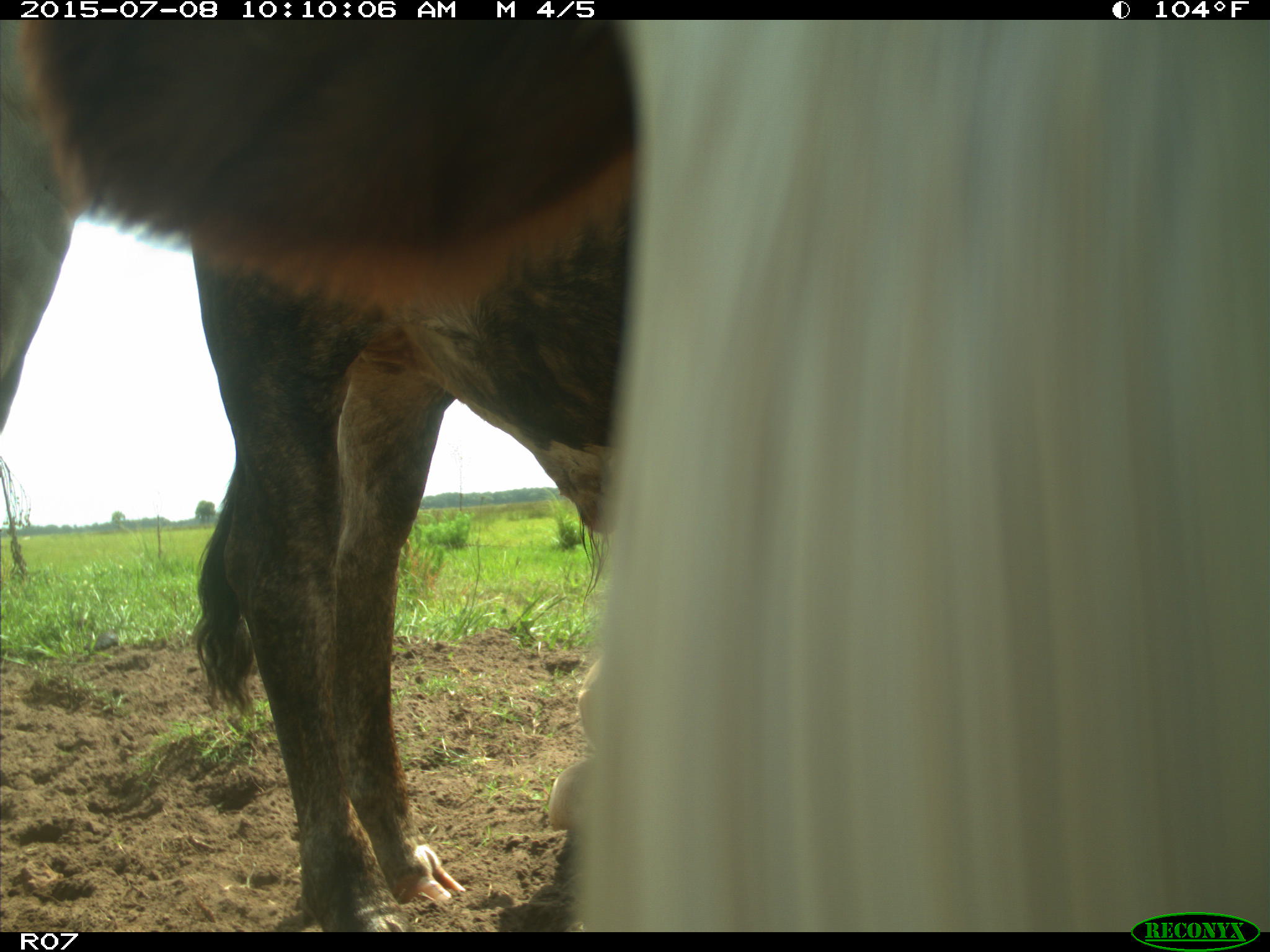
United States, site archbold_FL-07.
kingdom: Animalia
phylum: Chordata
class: Mammalia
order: Artiodactyla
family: Bovidae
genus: Bos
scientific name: Bos taurus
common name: domestic cow